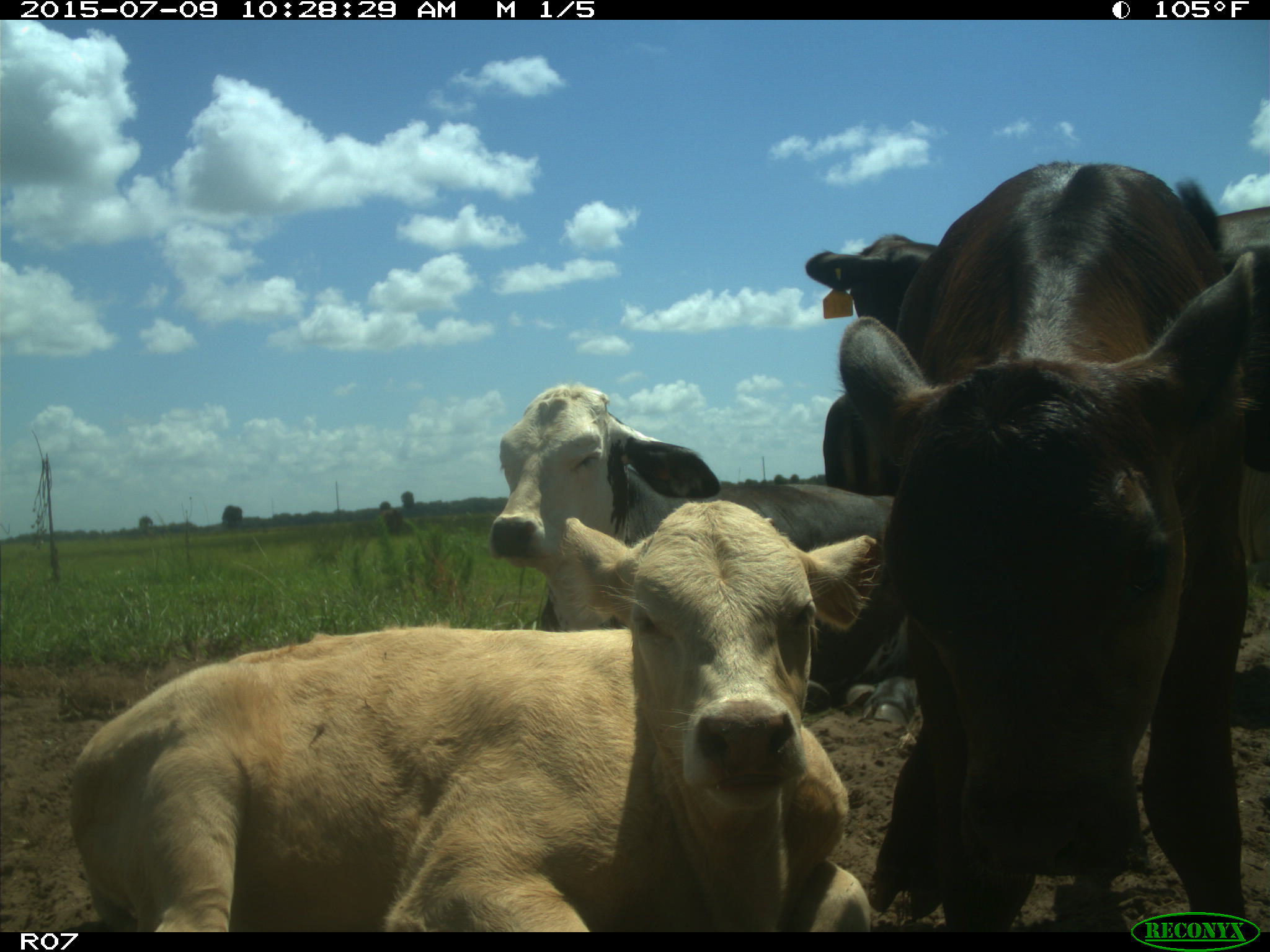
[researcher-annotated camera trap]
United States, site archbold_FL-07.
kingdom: Animalia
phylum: Chordata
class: Mammalia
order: Artiodactyla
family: Bovidae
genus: Bos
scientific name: Bos taurus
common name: domestic cow